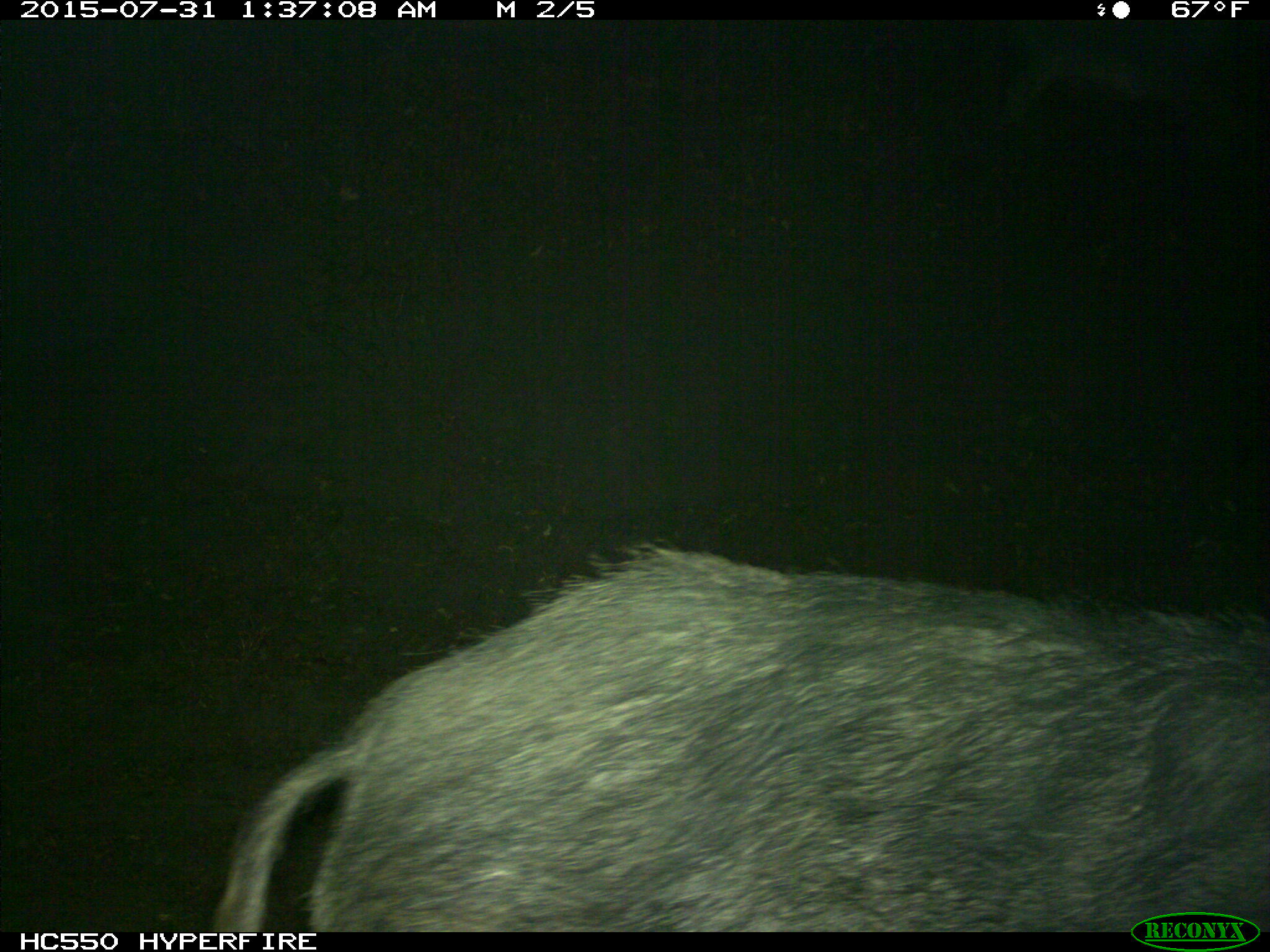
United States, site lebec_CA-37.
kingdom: Animalia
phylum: Chordata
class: Mammalia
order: Artiodactyla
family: Suidae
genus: Sus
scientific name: Sus scrofa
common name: wild boar